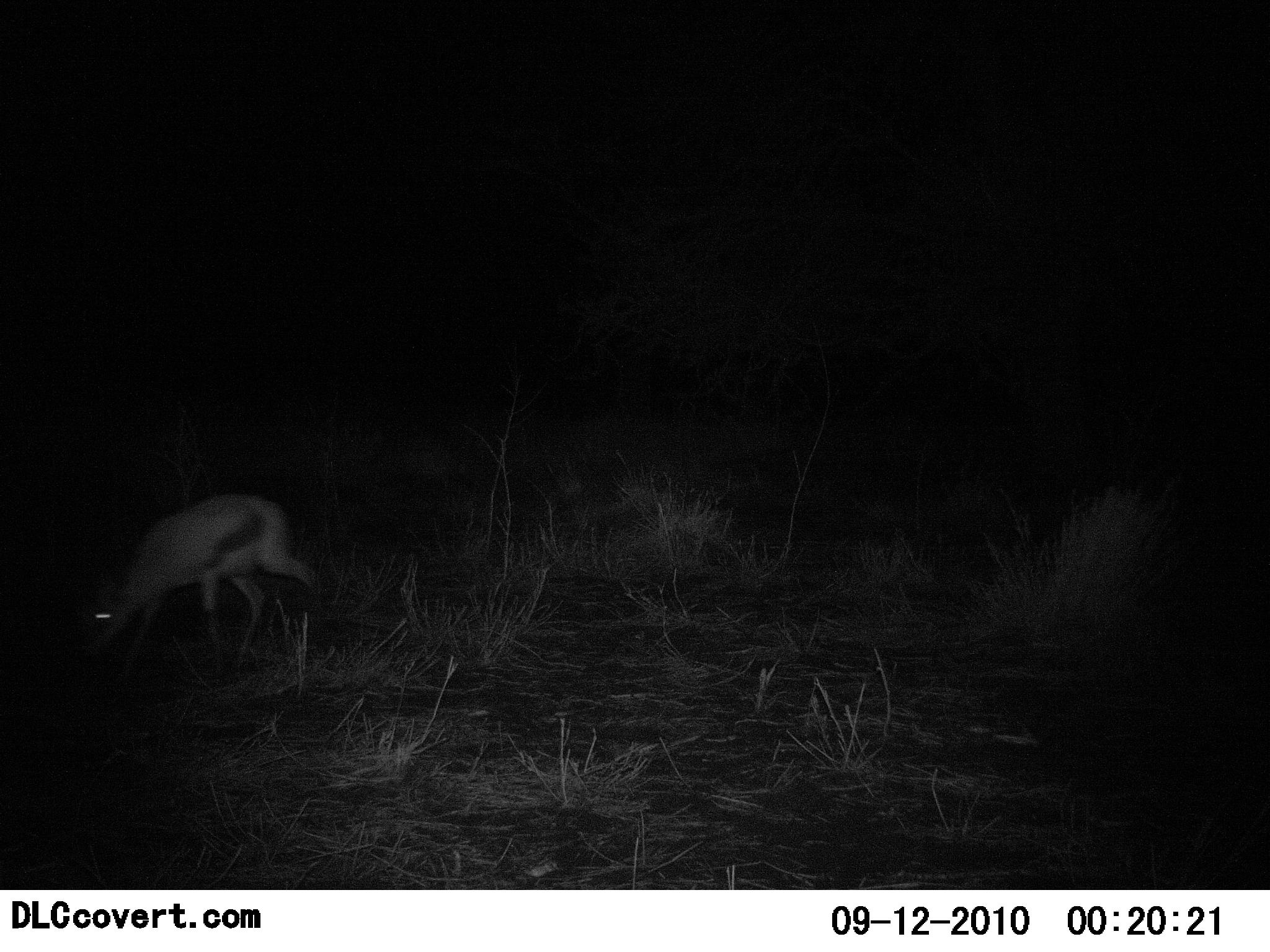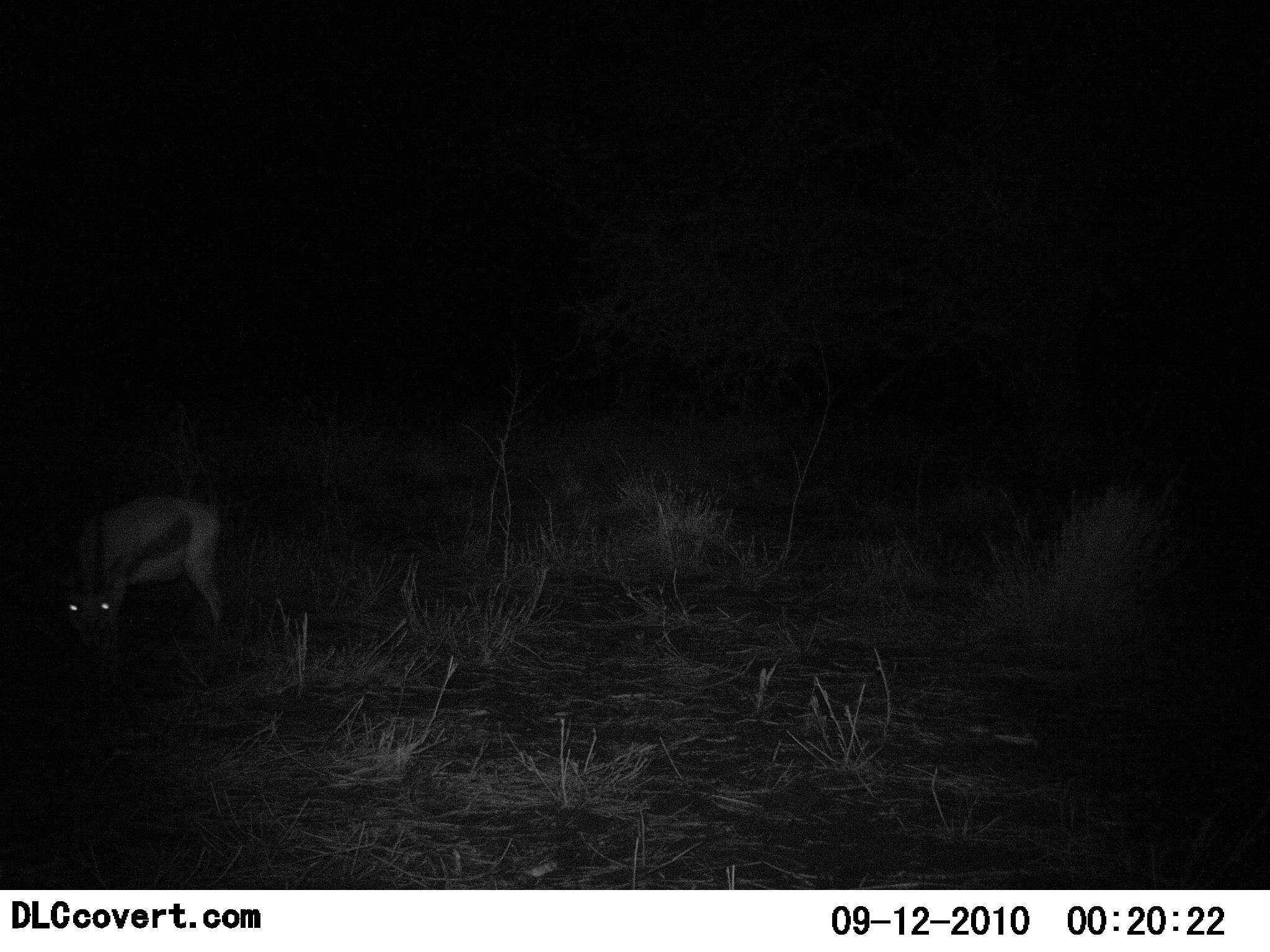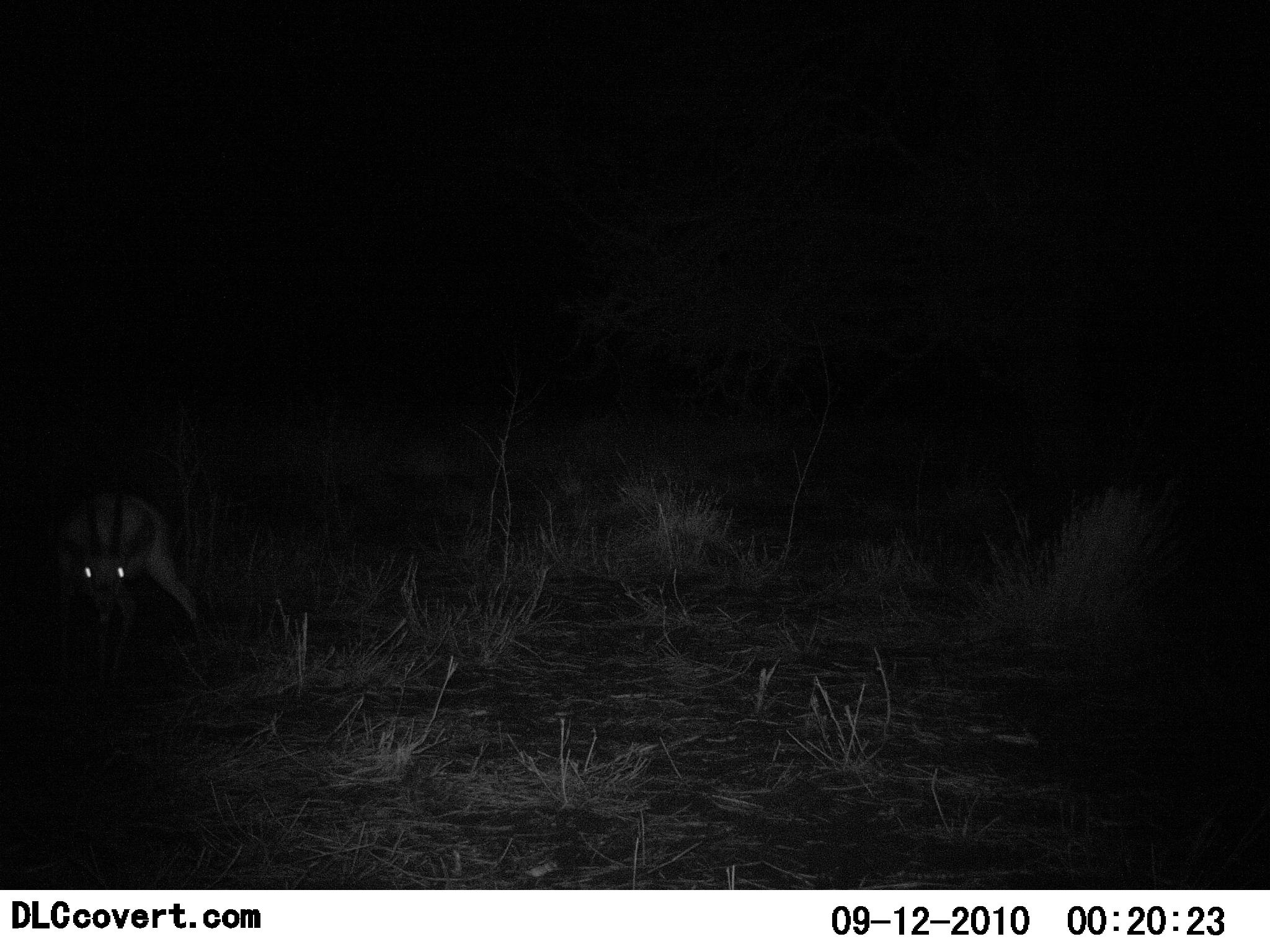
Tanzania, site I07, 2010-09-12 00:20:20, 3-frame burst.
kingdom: Animalia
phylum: Chordata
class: Mammalia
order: Artiodactyla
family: Bovidae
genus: Eudorcas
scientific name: Eudorcas thomsonii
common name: thomson's gazelle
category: gazellethomsons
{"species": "gazellethomsons (thomson's gazelle) (Eudorcas thomsonii)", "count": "1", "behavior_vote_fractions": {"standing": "12%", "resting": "0%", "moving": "47%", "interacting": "0%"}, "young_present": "0%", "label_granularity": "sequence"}